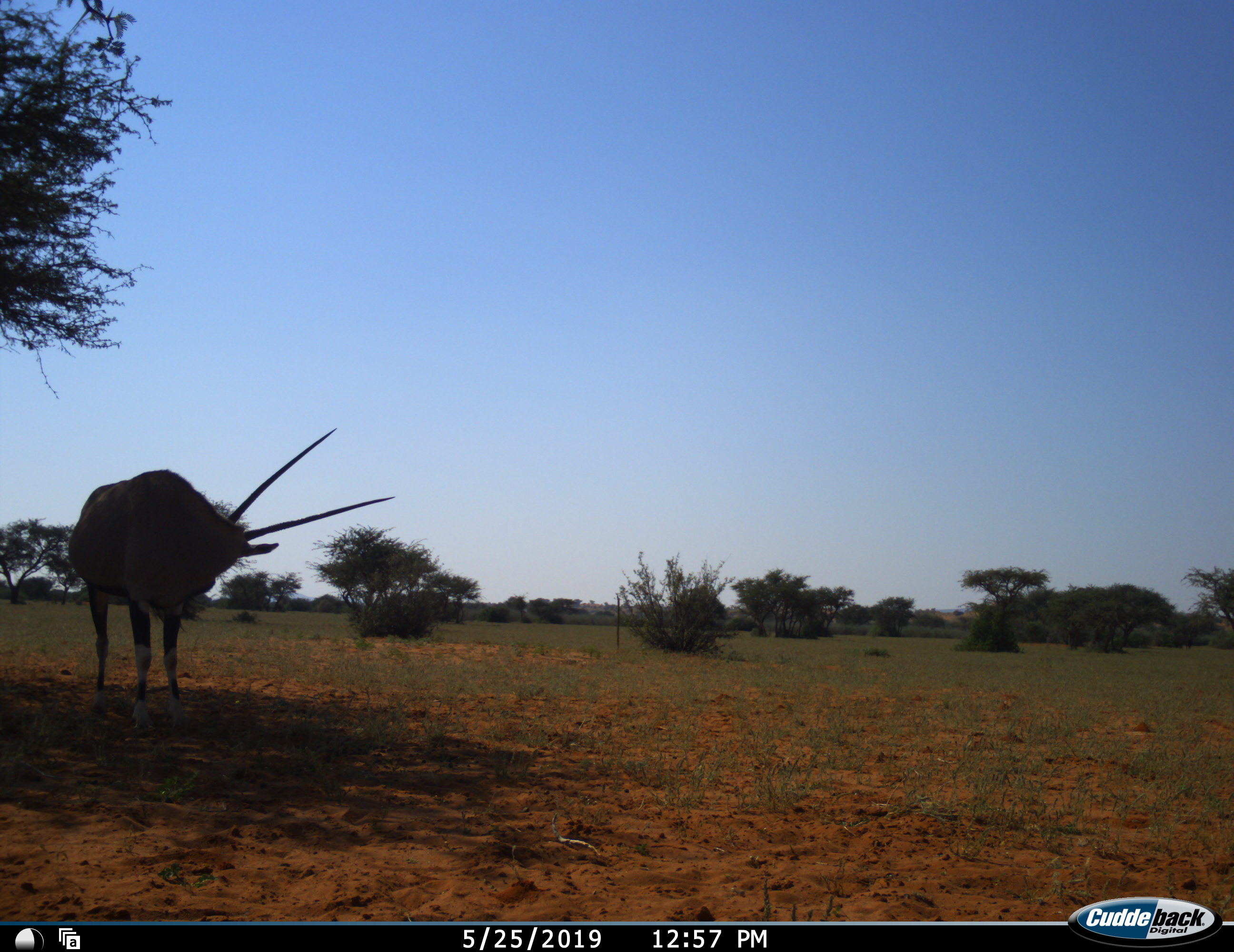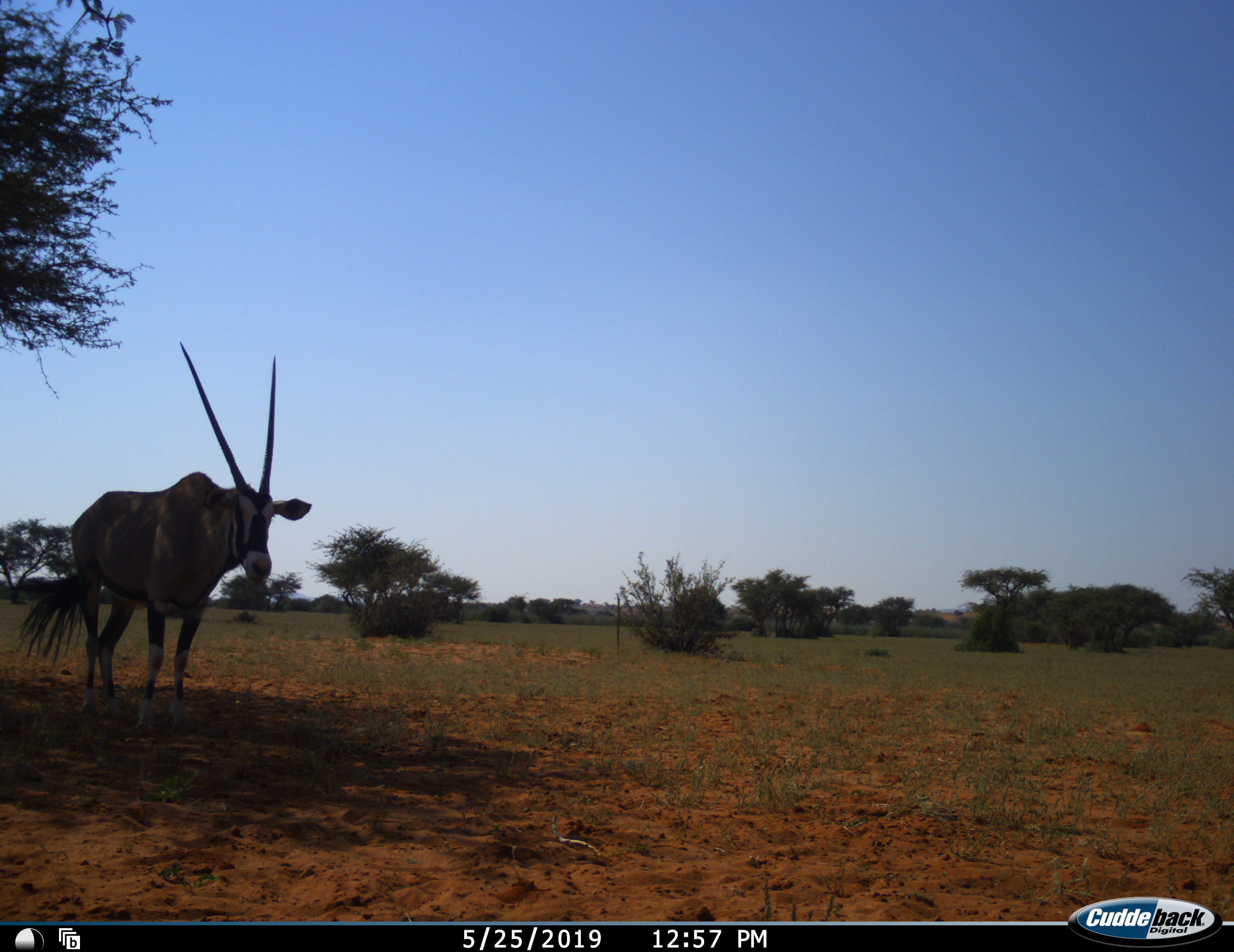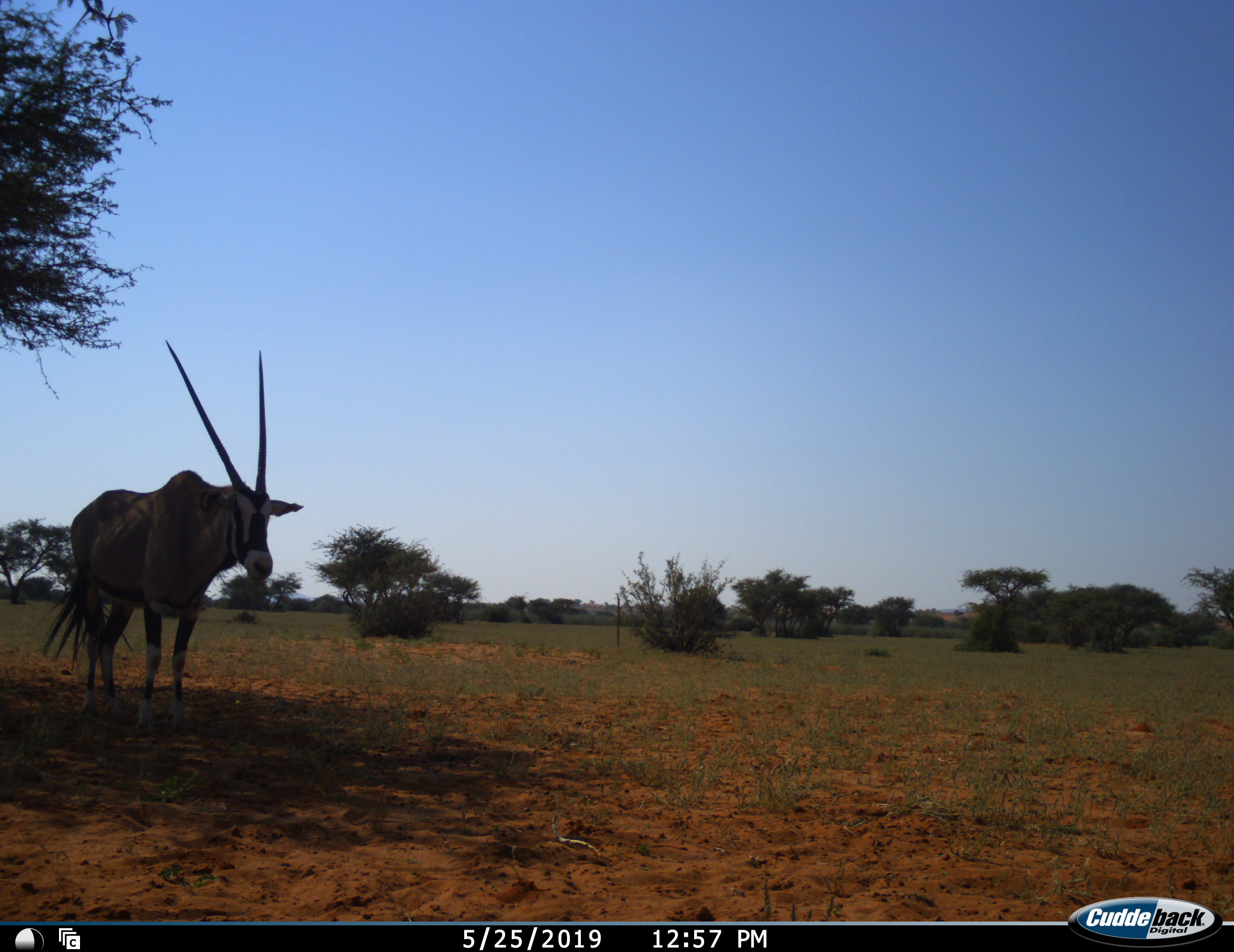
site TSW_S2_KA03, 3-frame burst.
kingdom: Animalia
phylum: Chordata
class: Mammalia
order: Artiodactyla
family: Bovidae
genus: Oryx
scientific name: Oryx gazella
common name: gemsbok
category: oryx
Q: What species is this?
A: Oryx (gemsbok) (Oryx gazella).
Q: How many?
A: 1.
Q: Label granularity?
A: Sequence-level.